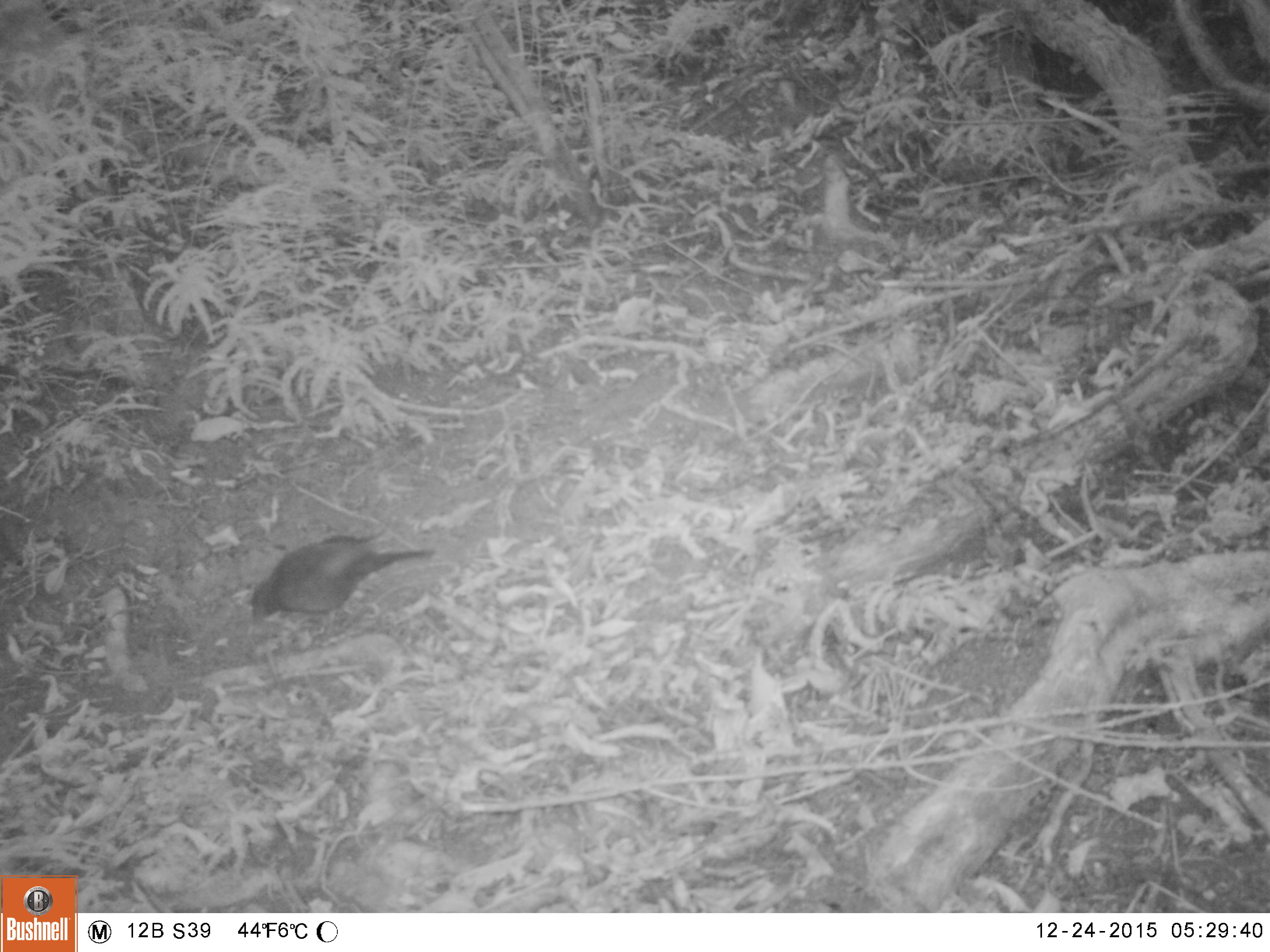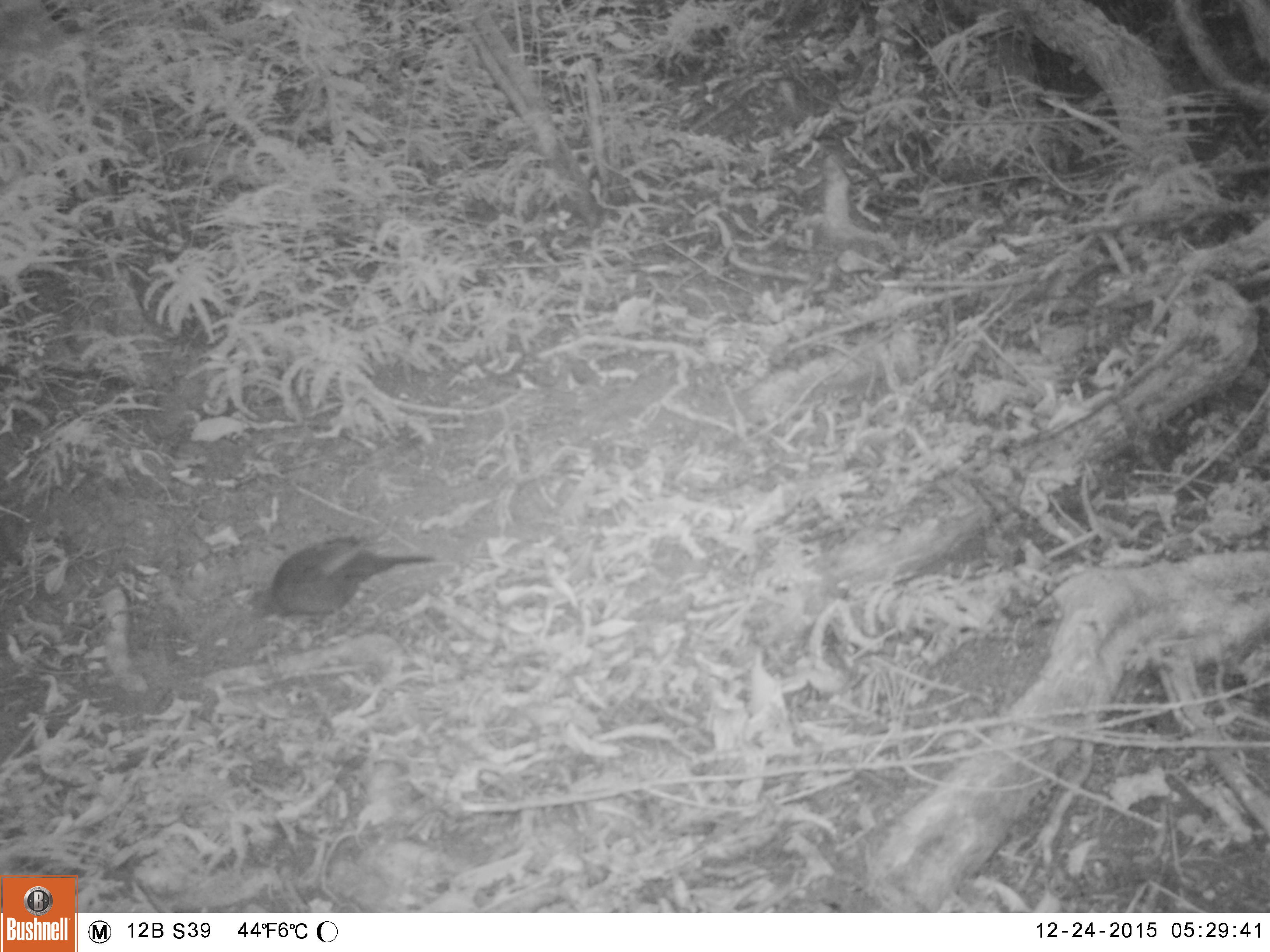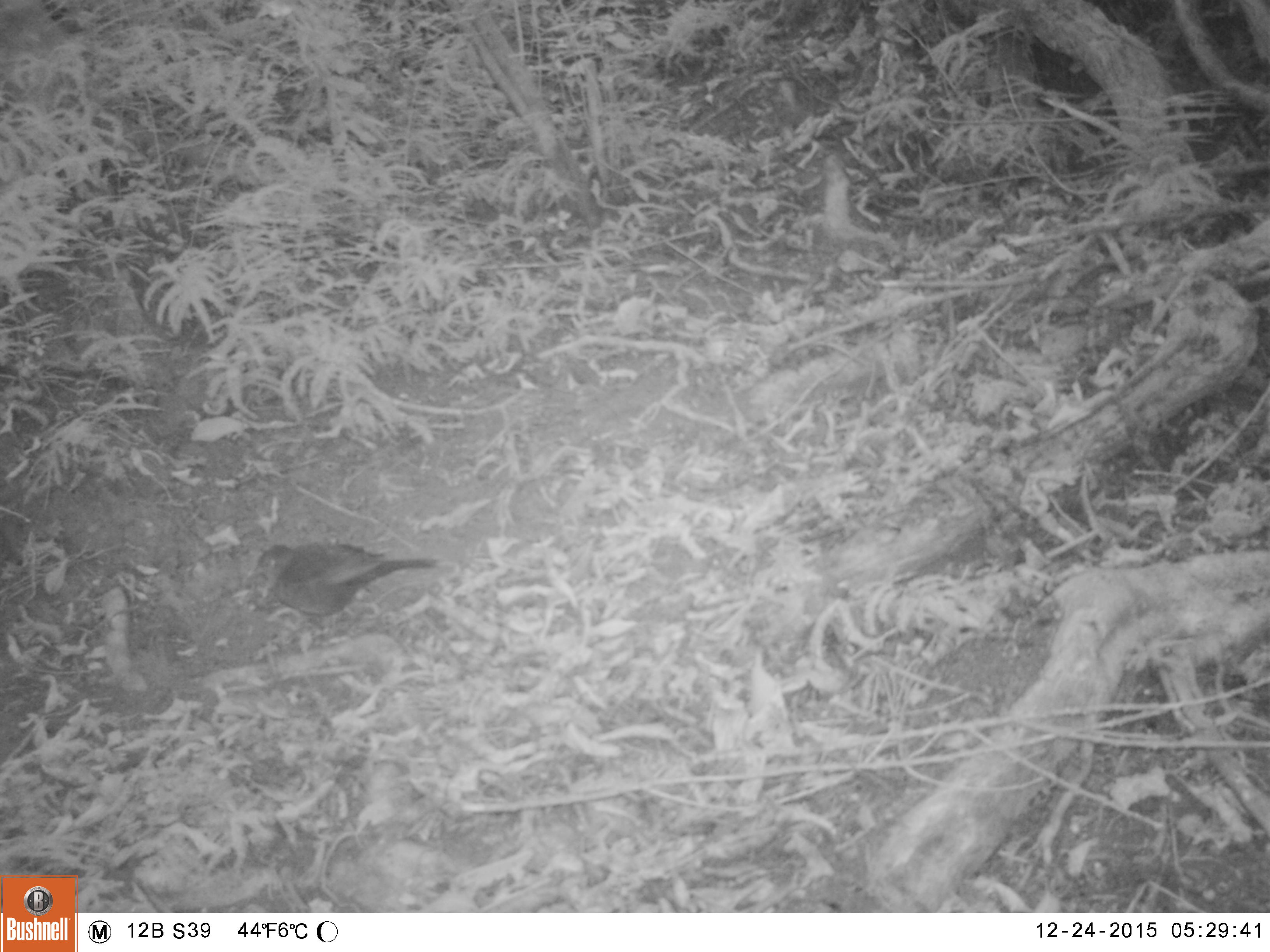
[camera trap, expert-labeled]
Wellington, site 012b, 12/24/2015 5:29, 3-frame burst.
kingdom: Animalia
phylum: Chordata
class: Aves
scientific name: Aves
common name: bird